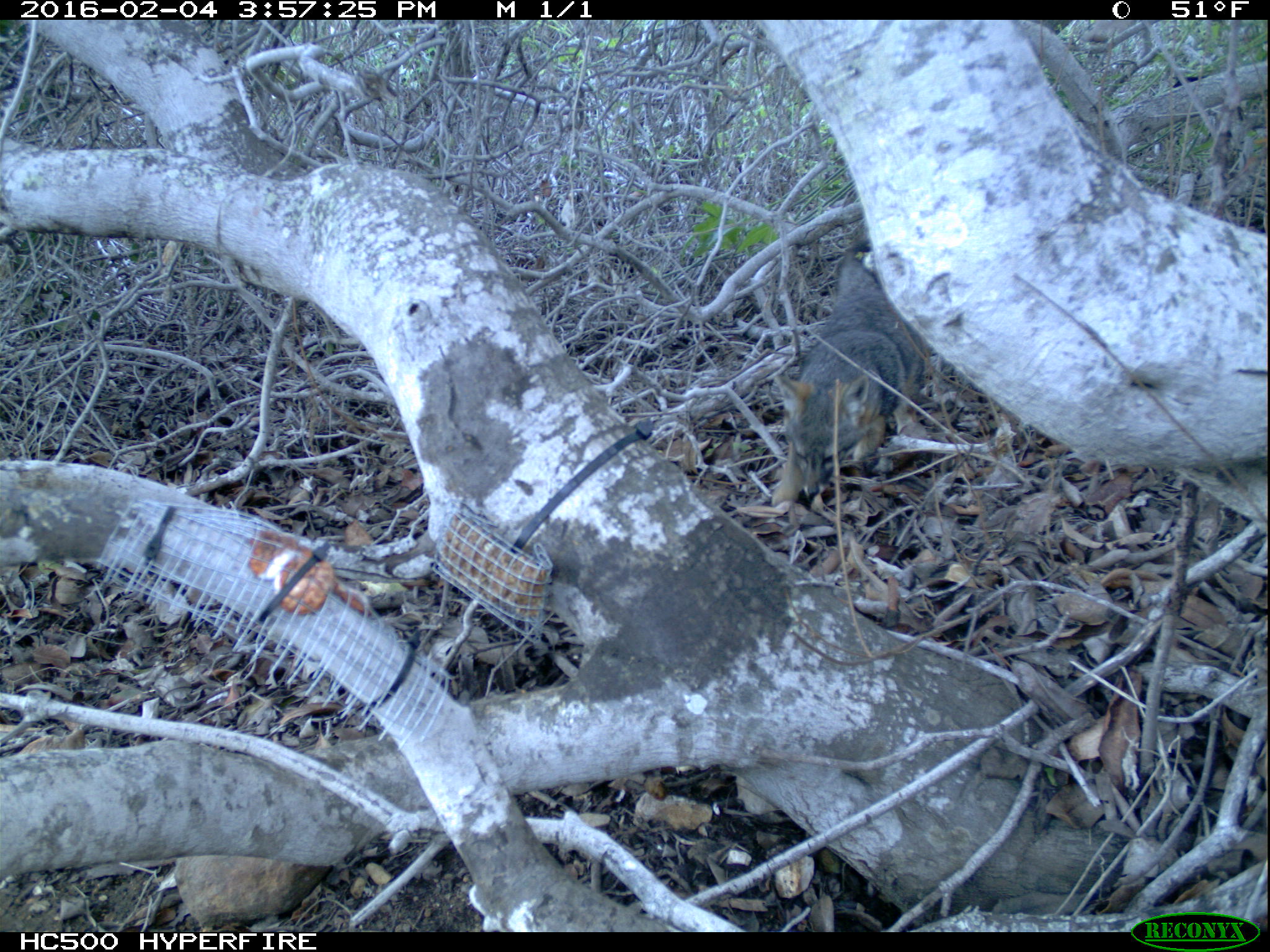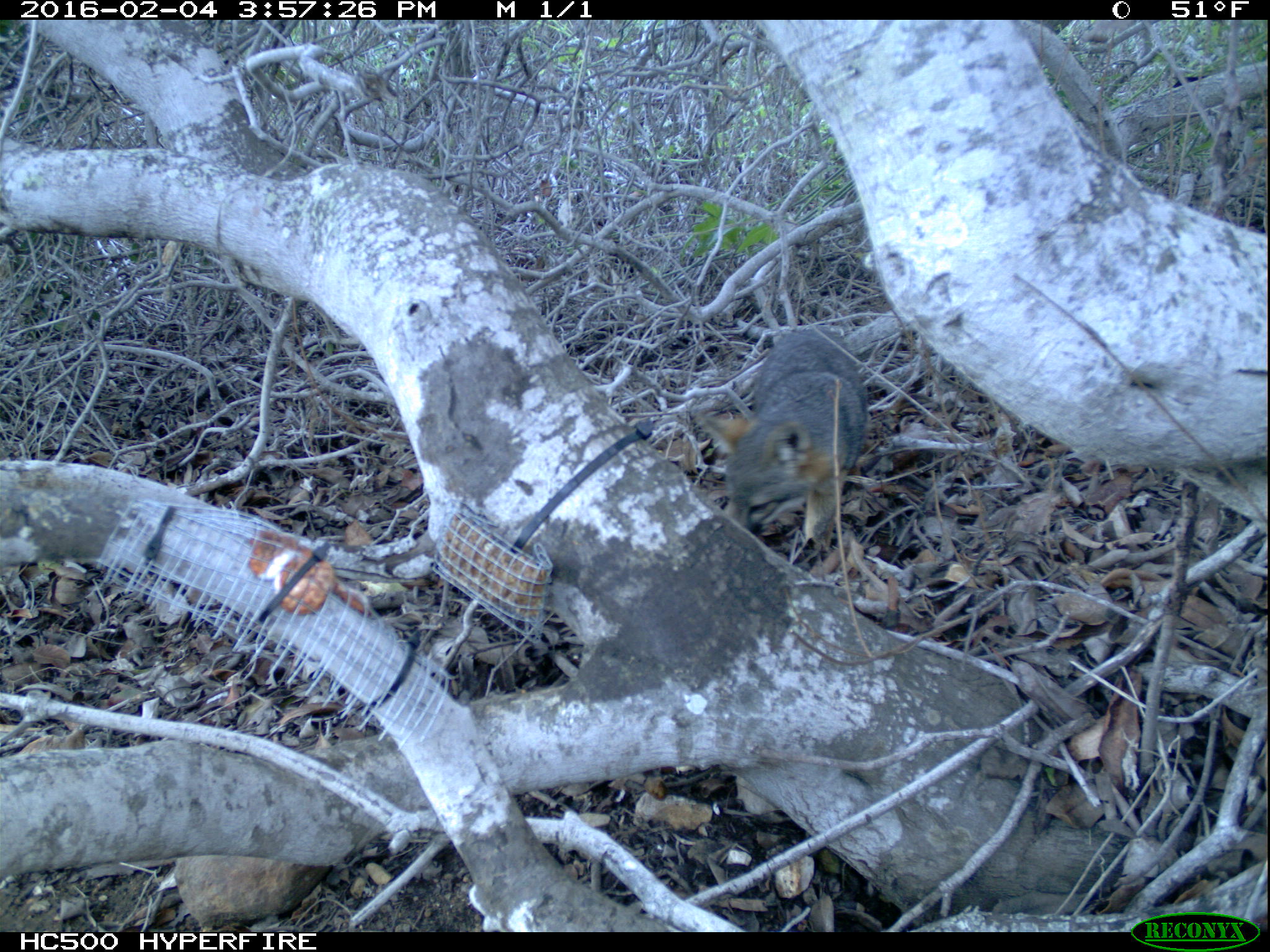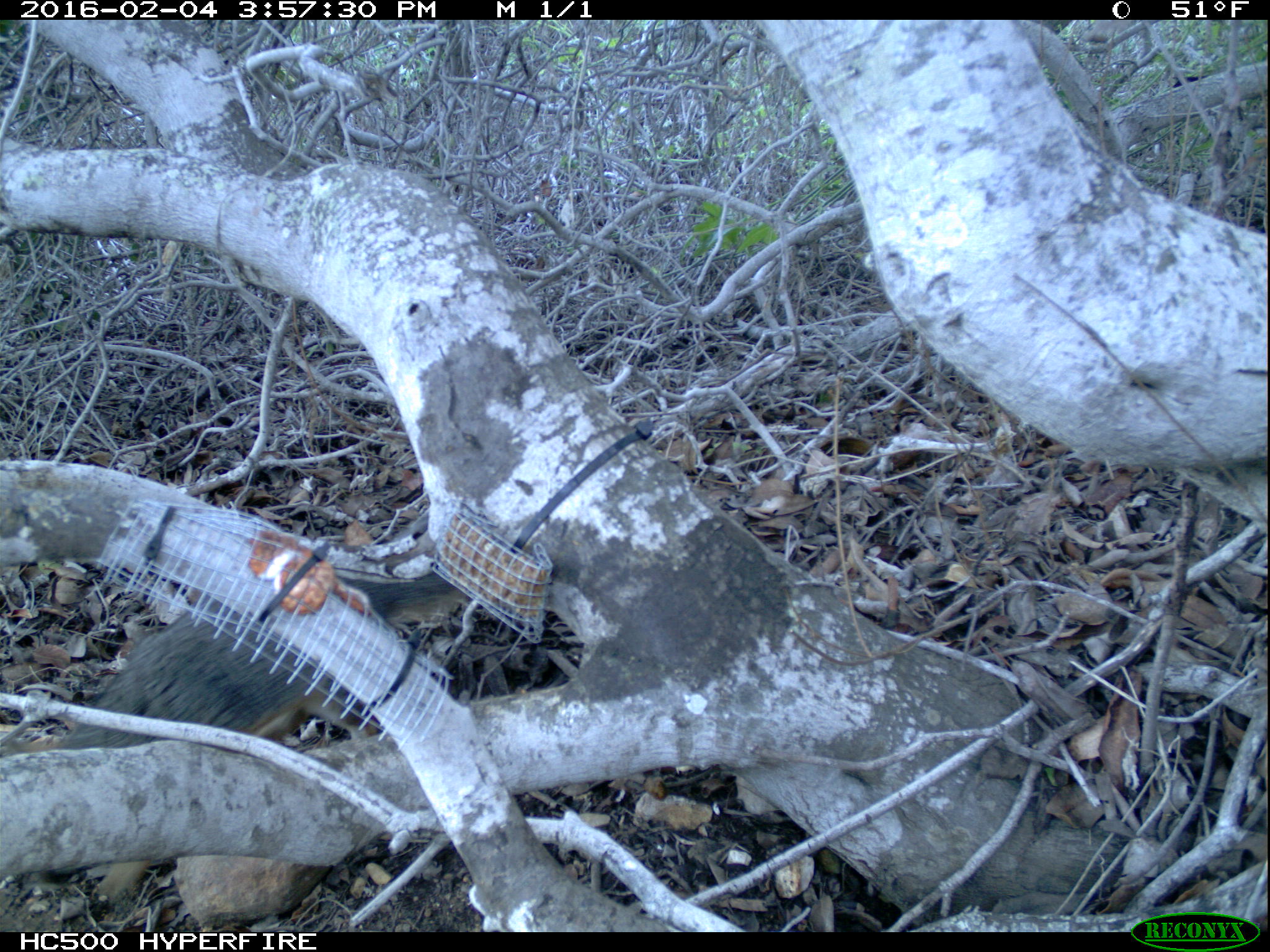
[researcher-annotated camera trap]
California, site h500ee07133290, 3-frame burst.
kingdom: Animalia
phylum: Chordata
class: Mammalia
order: Carnivora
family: Canidae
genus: Urocyon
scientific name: Urocyon littoralis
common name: island fox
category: fox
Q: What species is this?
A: Fox (island fox) (Urocyon littoralis).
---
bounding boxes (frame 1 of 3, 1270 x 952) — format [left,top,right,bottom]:
fox: [770,240,933,506]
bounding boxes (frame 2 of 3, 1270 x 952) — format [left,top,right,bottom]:
fox: [694,332,866,558]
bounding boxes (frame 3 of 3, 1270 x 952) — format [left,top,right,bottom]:
fox: [6,572,463,904]